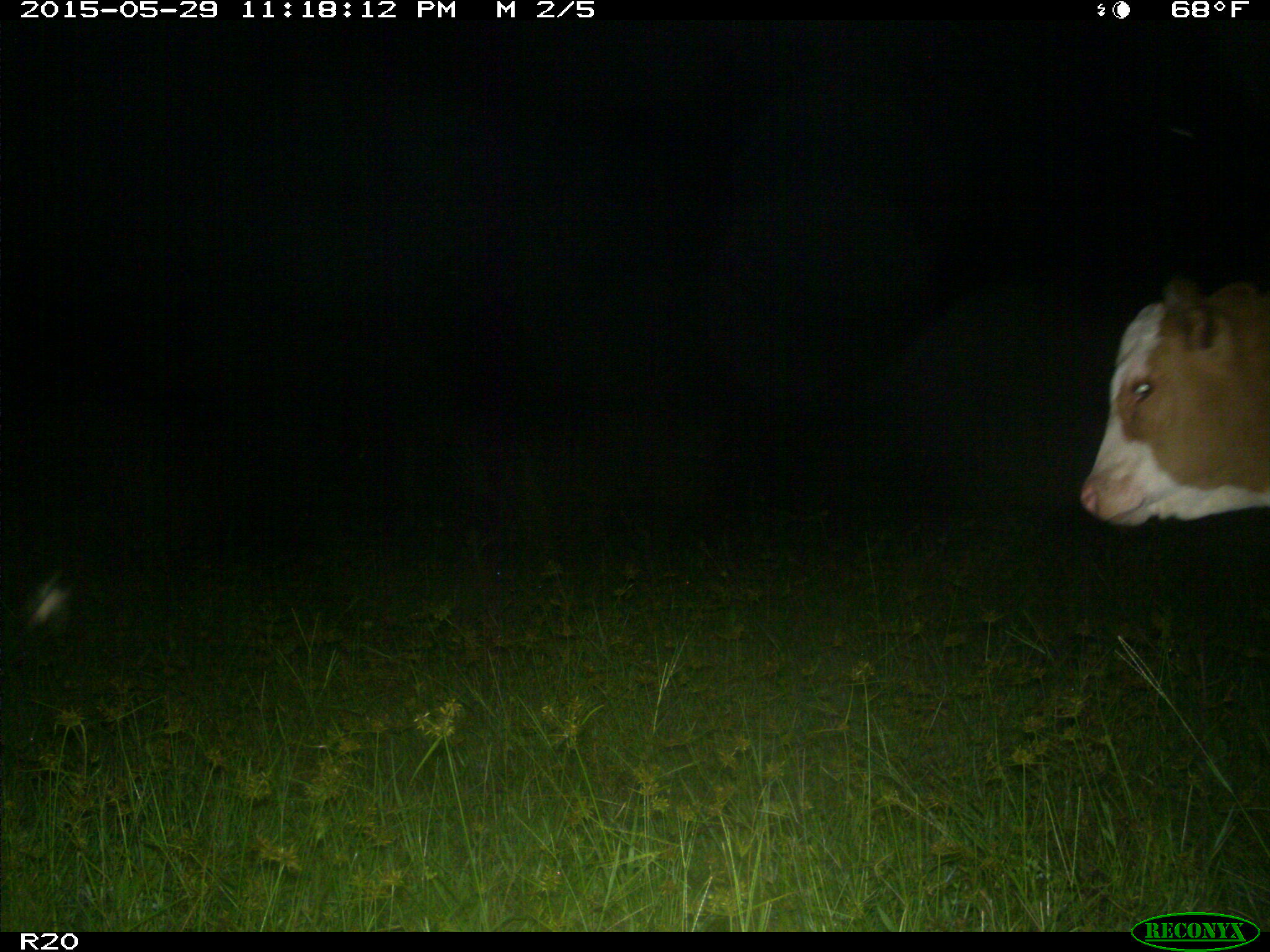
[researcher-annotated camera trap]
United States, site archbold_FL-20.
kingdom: Animalia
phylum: Chordata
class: Mammalia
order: Artiodactyla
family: Bovidae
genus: Bos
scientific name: Bos taurus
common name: domestic cow